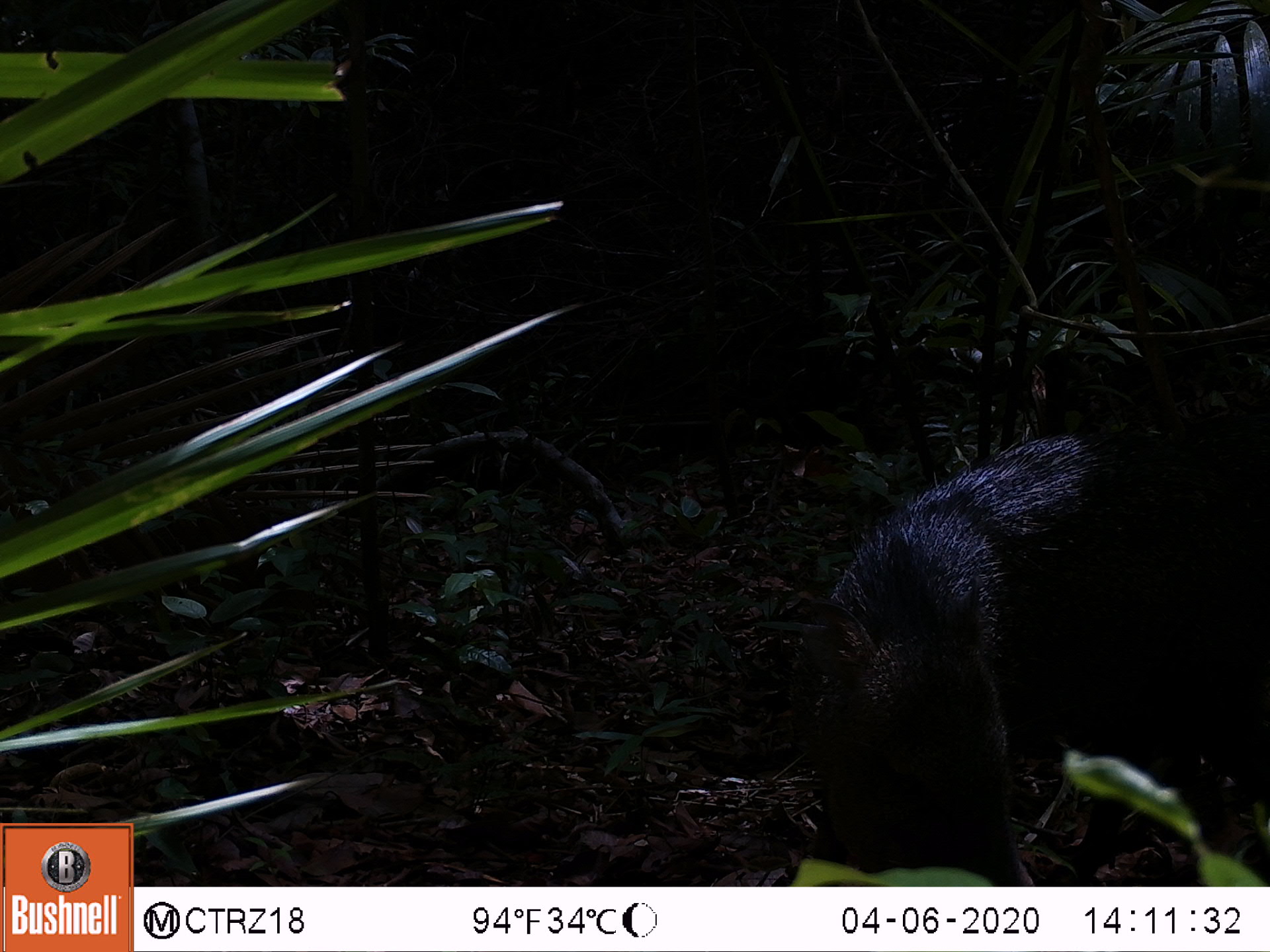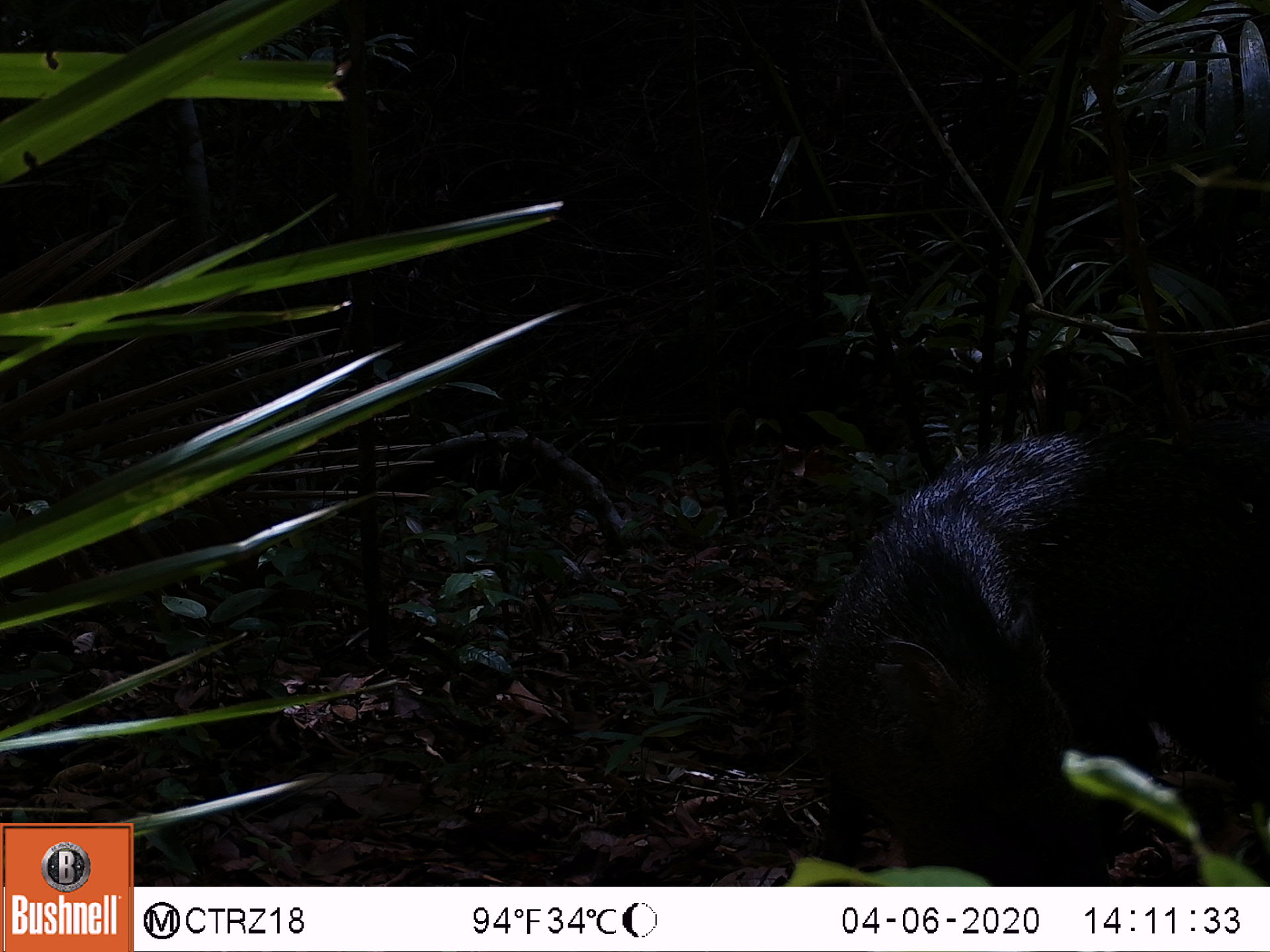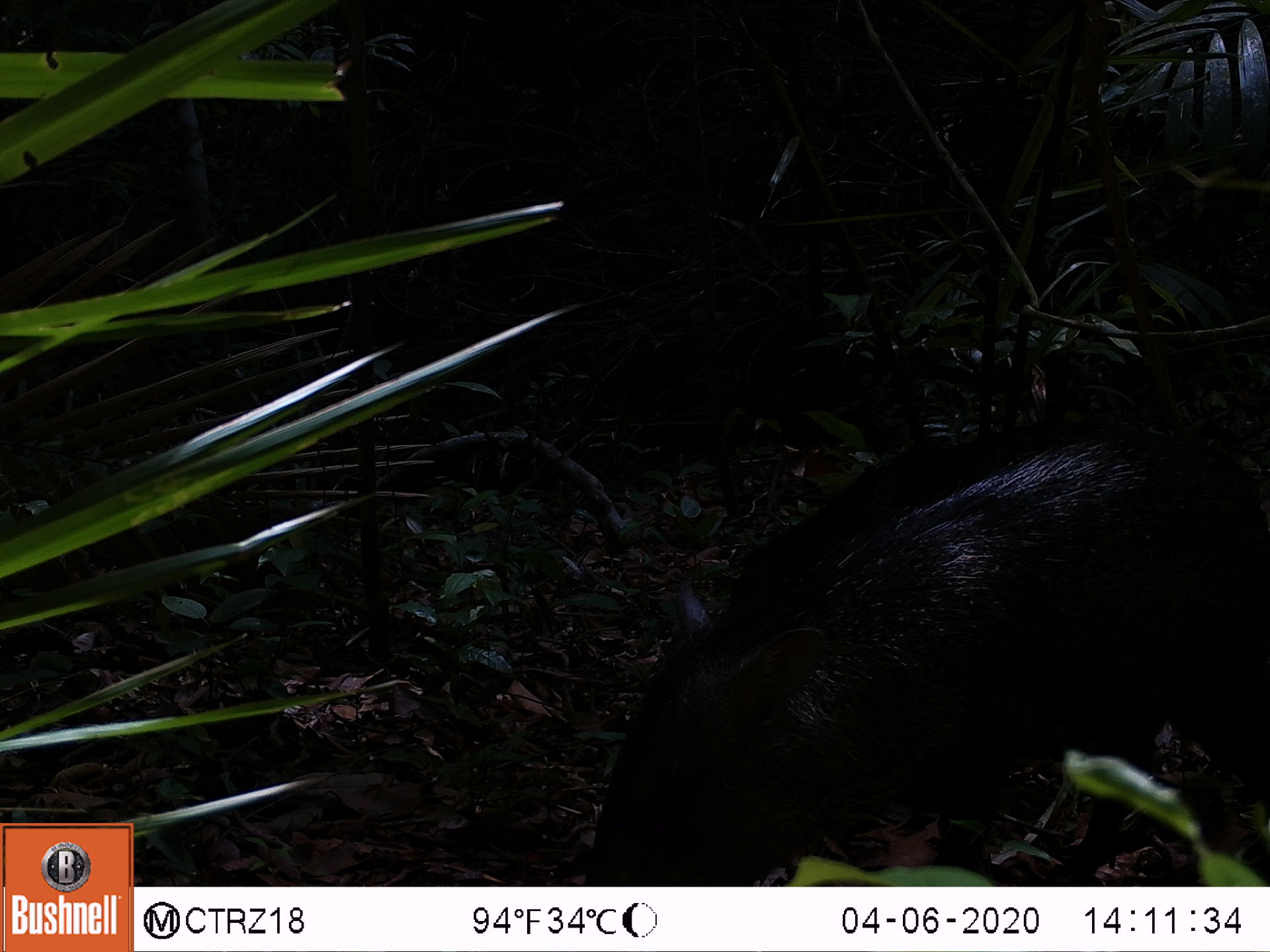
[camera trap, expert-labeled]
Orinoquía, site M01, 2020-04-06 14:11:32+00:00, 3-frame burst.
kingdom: Animalia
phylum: Chordata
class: Mammalia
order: Artiodactyla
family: Tayassuidae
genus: Pecari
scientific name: Pecari tajacu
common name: collared peccary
Collared peccary (Pecari tajacu).